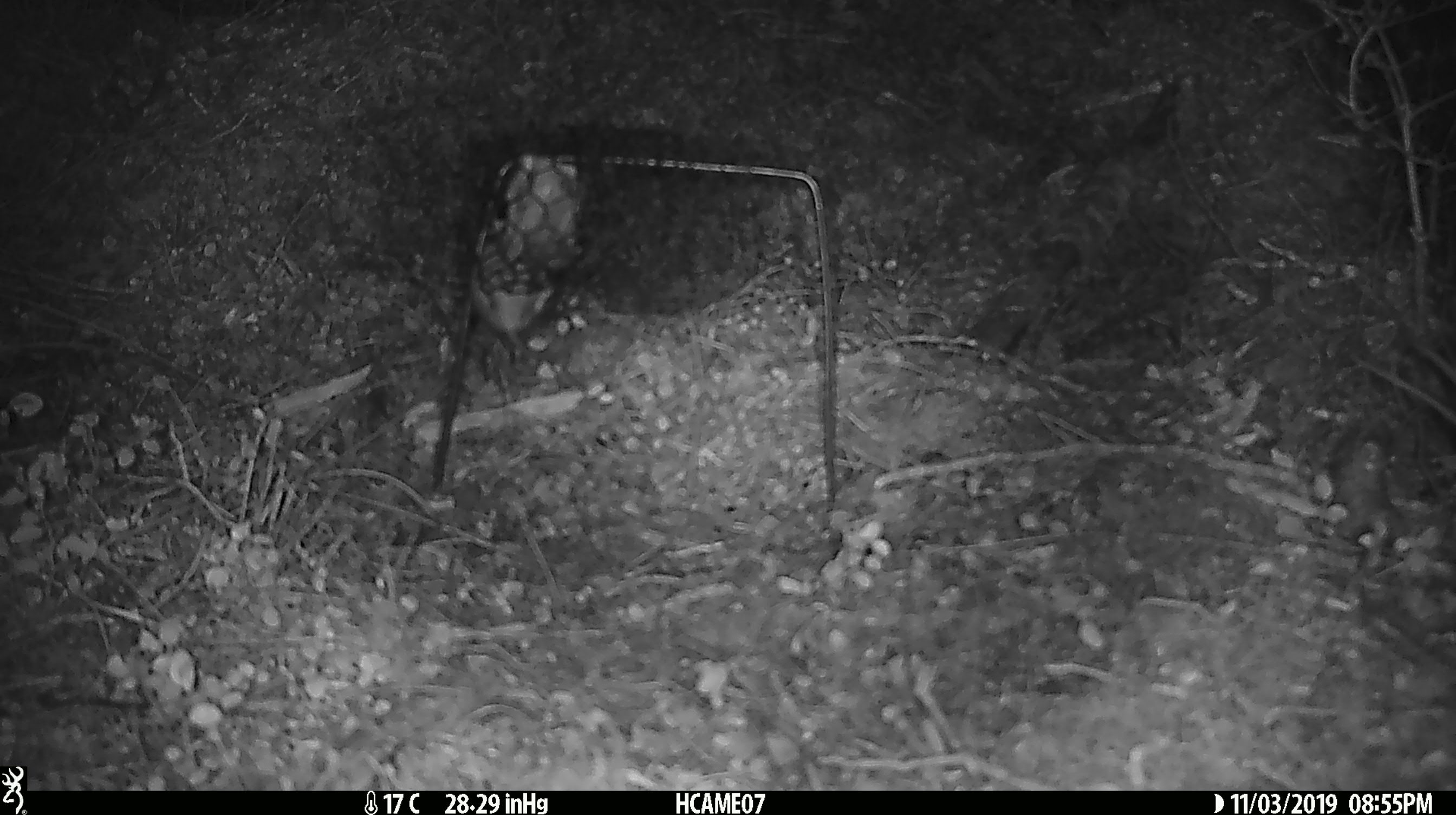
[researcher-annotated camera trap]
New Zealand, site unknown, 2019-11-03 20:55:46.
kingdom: Animalia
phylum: Chordata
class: Mammalia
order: Rodentia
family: Muridae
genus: Mus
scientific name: Mus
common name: mouse